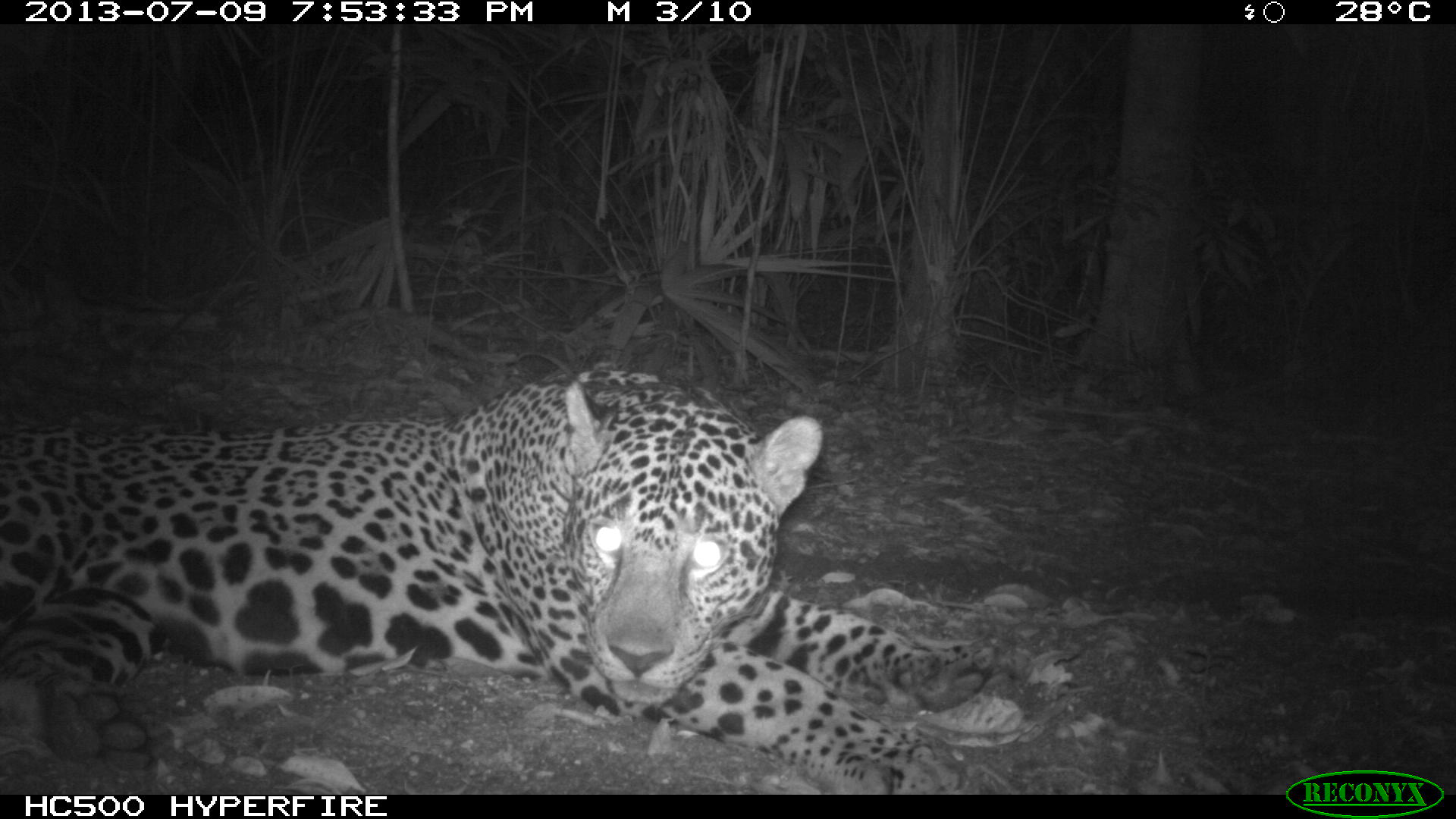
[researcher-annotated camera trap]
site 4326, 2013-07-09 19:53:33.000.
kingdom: Animalia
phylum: Chordata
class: Mammalia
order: Carnivora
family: Felidae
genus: Panthera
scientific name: Panthera onca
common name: jaguar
Panthera onca (jaguar), count 1, sex male.